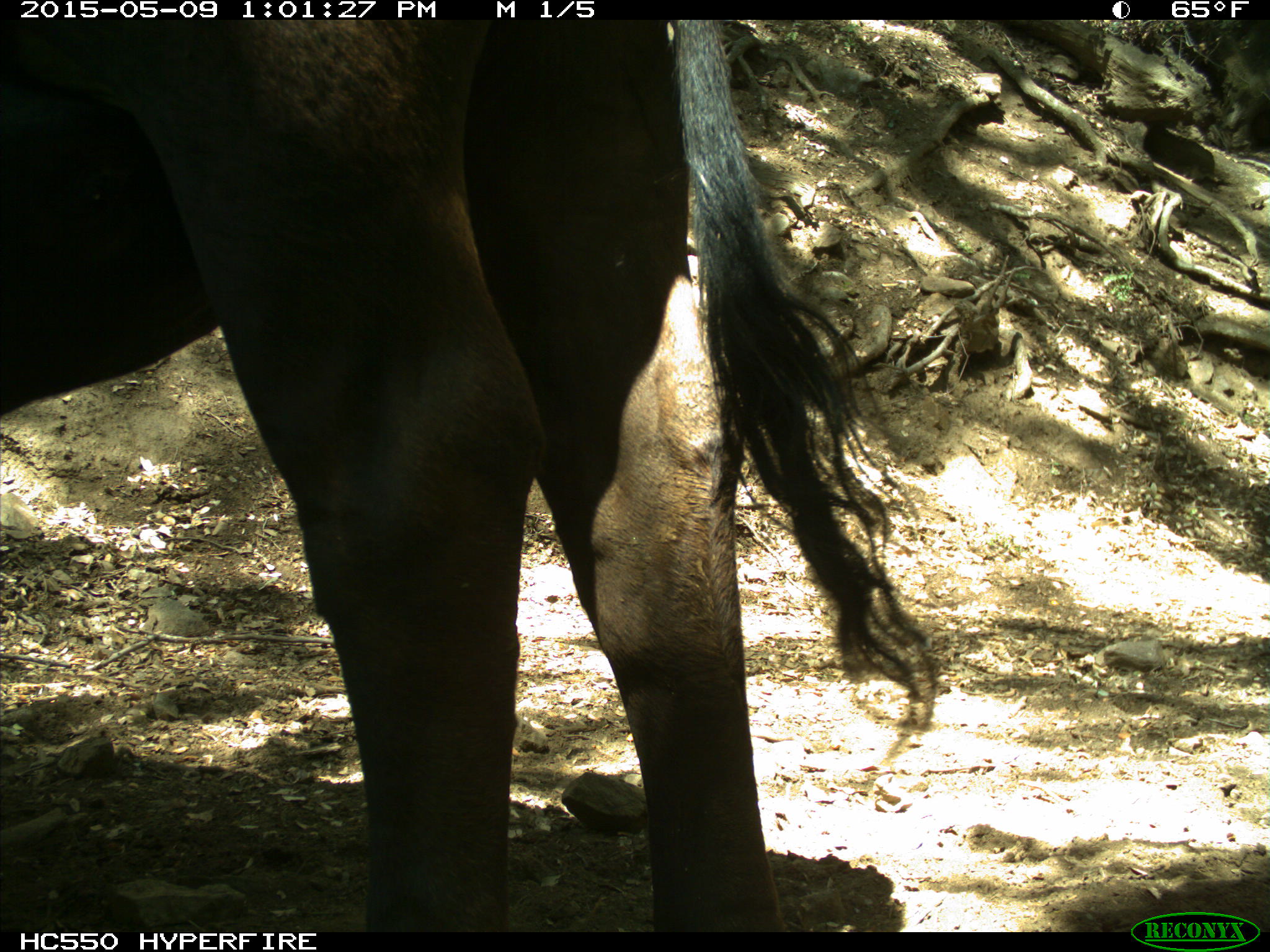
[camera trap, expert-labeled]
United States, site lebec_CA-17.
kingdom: Animalia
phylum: Chordata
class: Mammalia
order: Artiodactyla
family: Bovidae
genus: Bos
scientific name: Bos taurus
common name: domestic cow